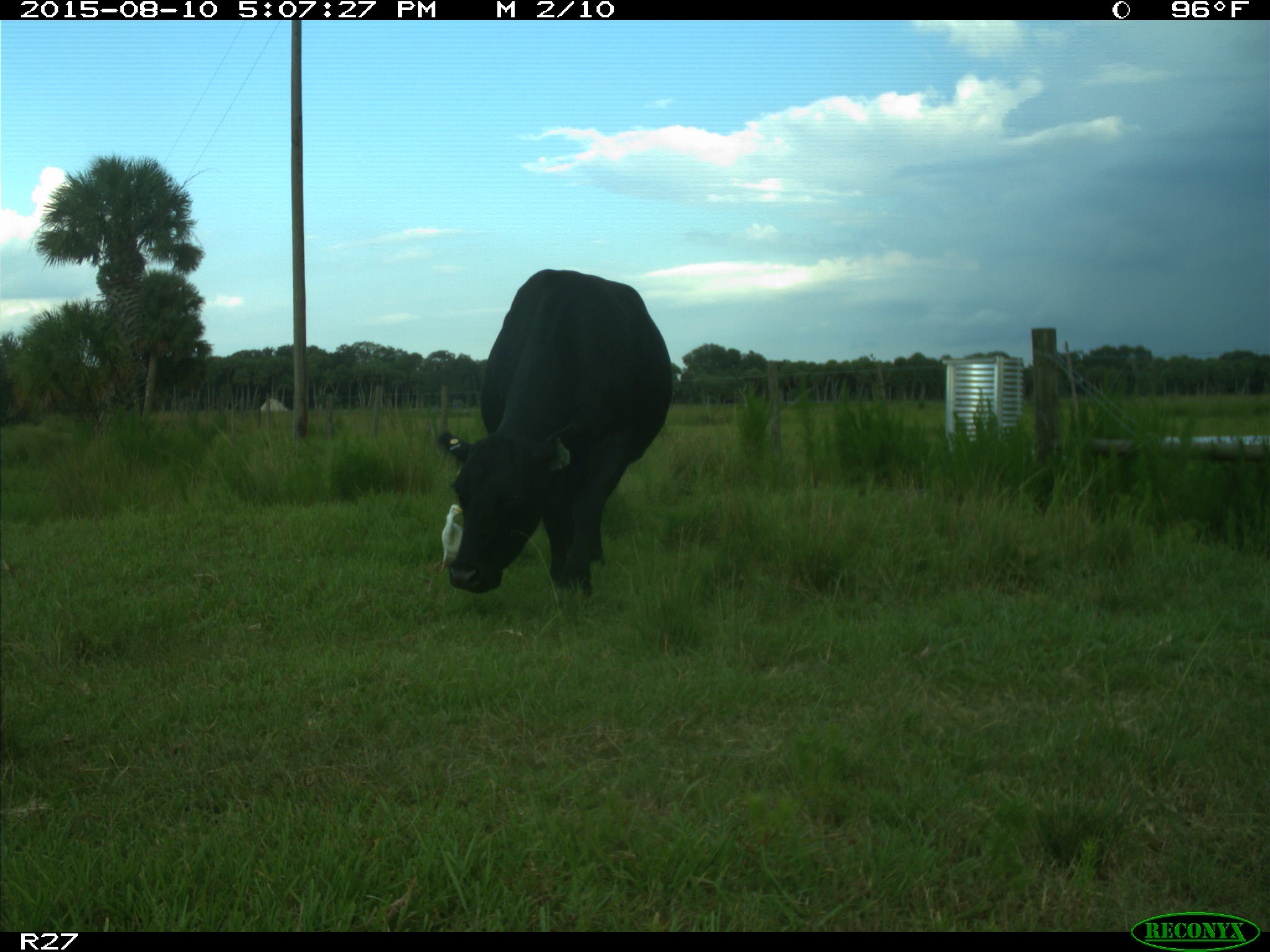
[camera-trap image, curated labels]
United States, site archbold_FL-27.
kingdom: Animalia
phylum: Chordata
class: Mammalia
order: Artiodactyla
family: Bovidae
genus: Bos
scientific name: Bos taurus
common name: domestic cow